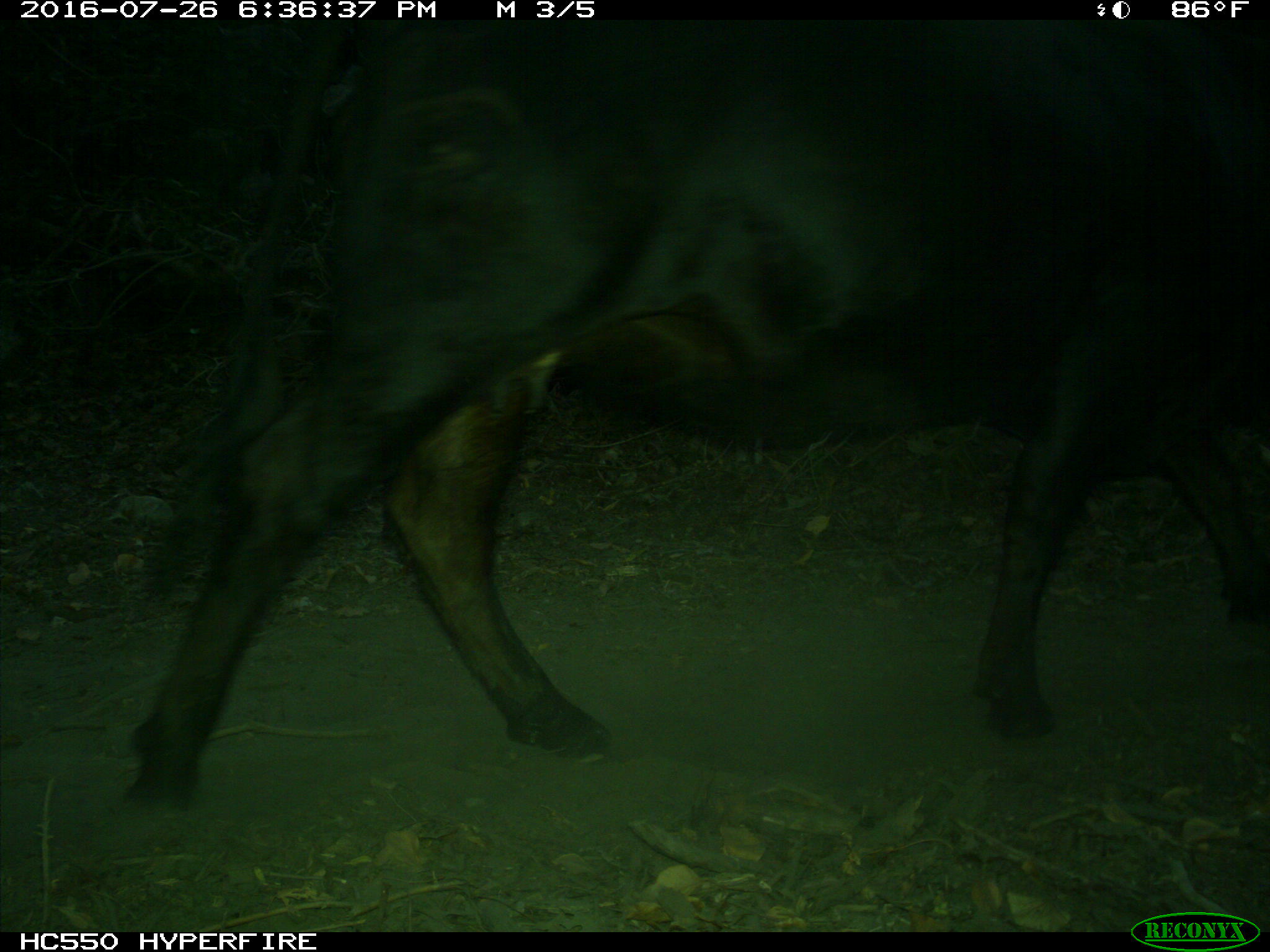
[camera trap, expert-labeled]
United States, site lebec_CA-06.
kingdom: Animalia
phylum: Chordata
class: Mammalia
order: Artiodactyla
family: Bovidae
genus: Bos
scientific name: Bos taurus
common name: domestic cow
Bos taurus (domestic cow).